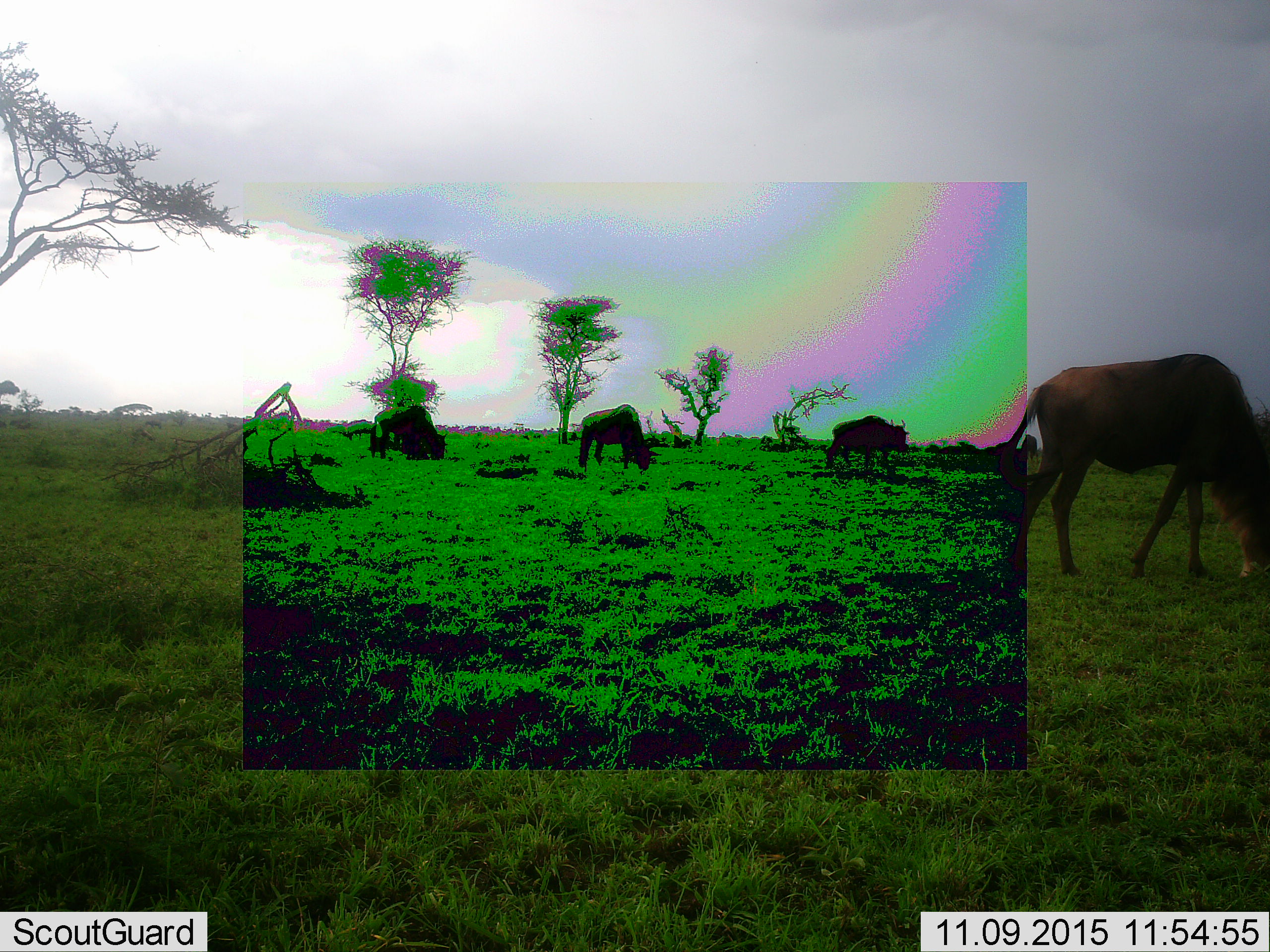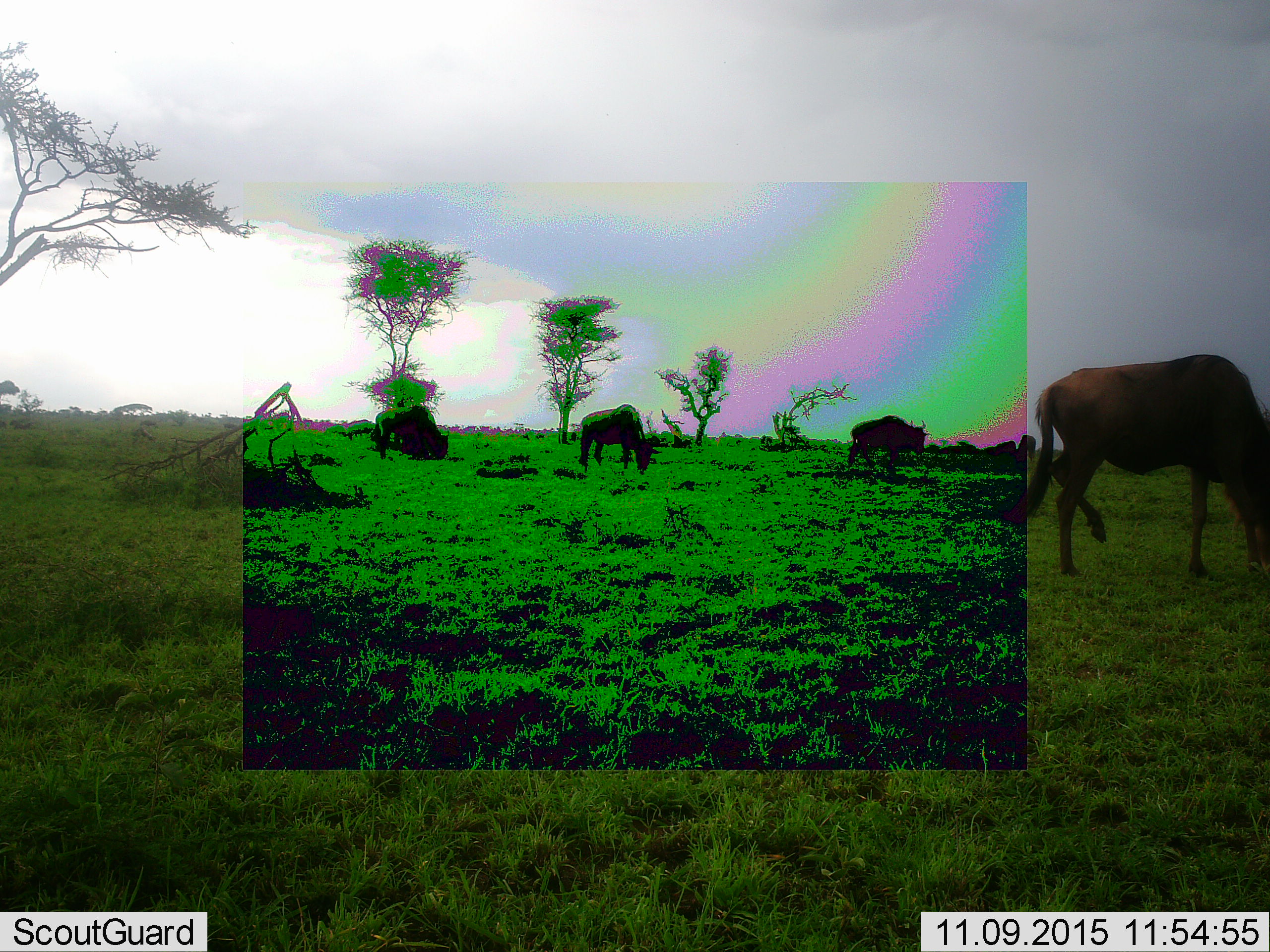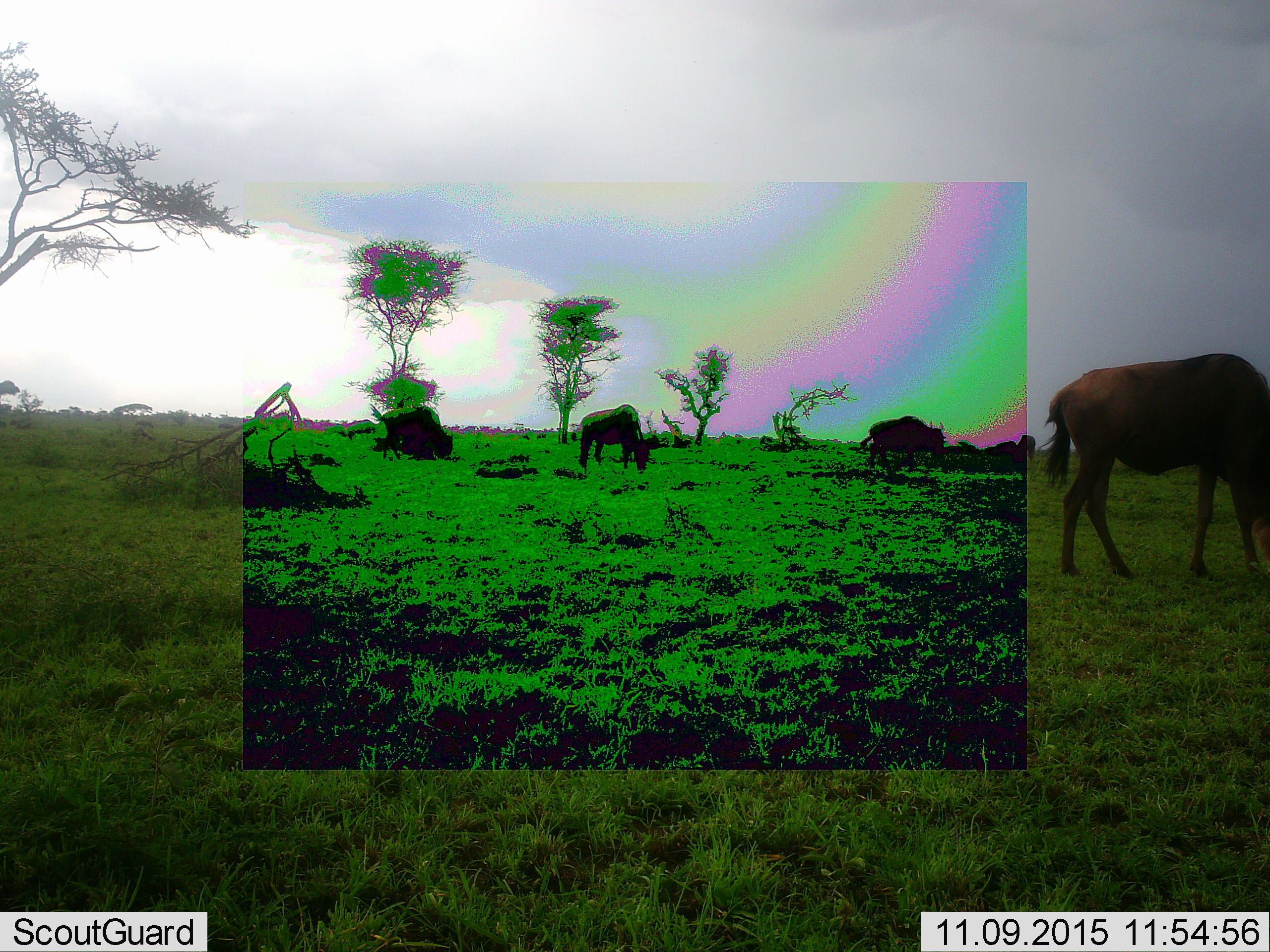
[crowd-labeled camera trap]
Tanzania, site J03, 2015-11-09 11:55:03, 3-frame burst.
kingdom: Animalia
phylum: Chordata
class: Mammalia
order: Artiodactyla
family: Bovidae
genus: Connochaetes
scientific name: Connochaetes taurinus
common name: blue wildebeest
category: wildebeest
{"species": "wildebeest (blue wildebeest) (Connochaetes taurinus)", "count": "4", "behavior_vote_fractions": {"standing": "38%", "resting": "0%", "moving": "50%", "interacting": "0%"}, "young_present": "0%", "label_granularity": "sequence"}